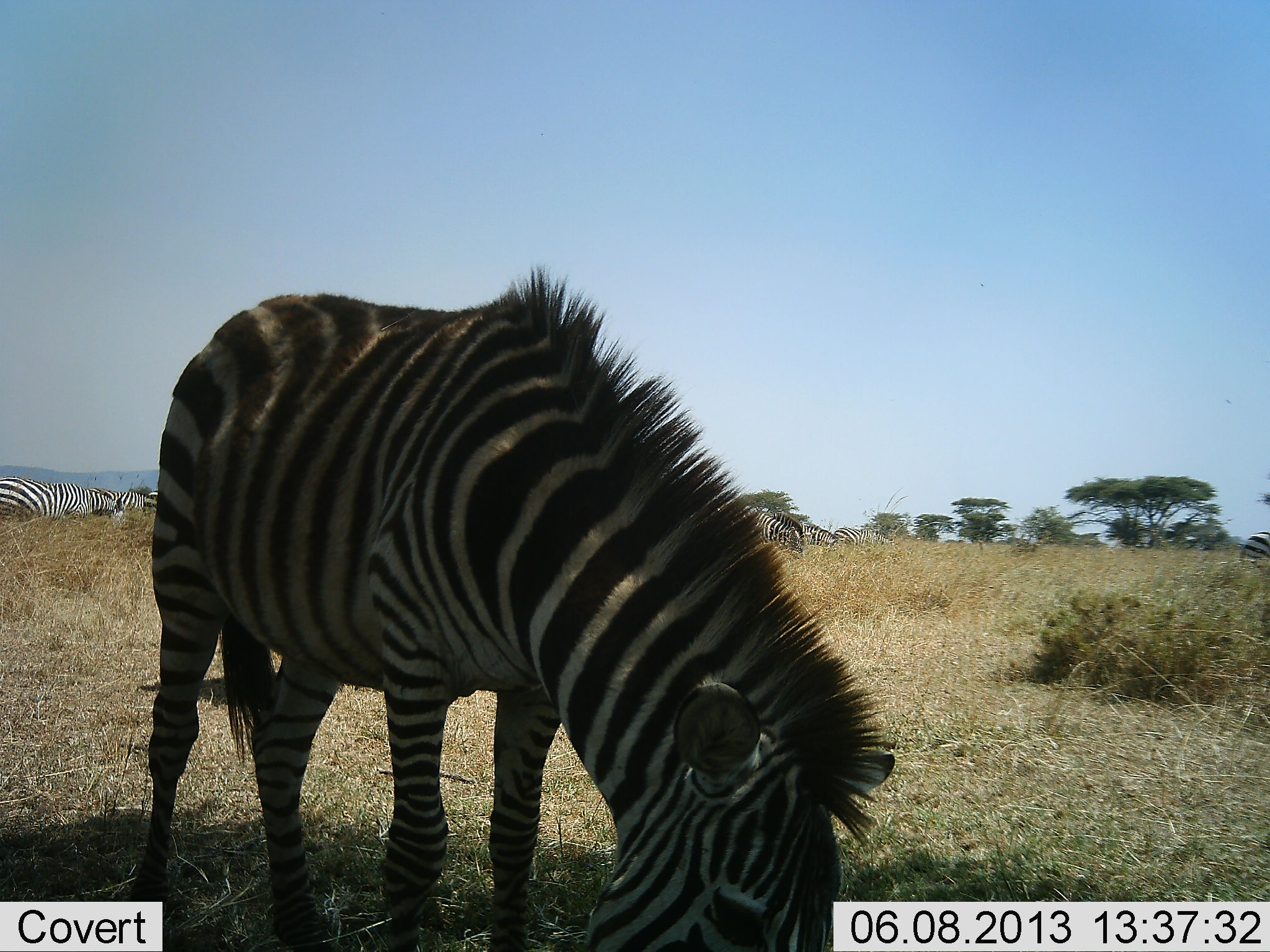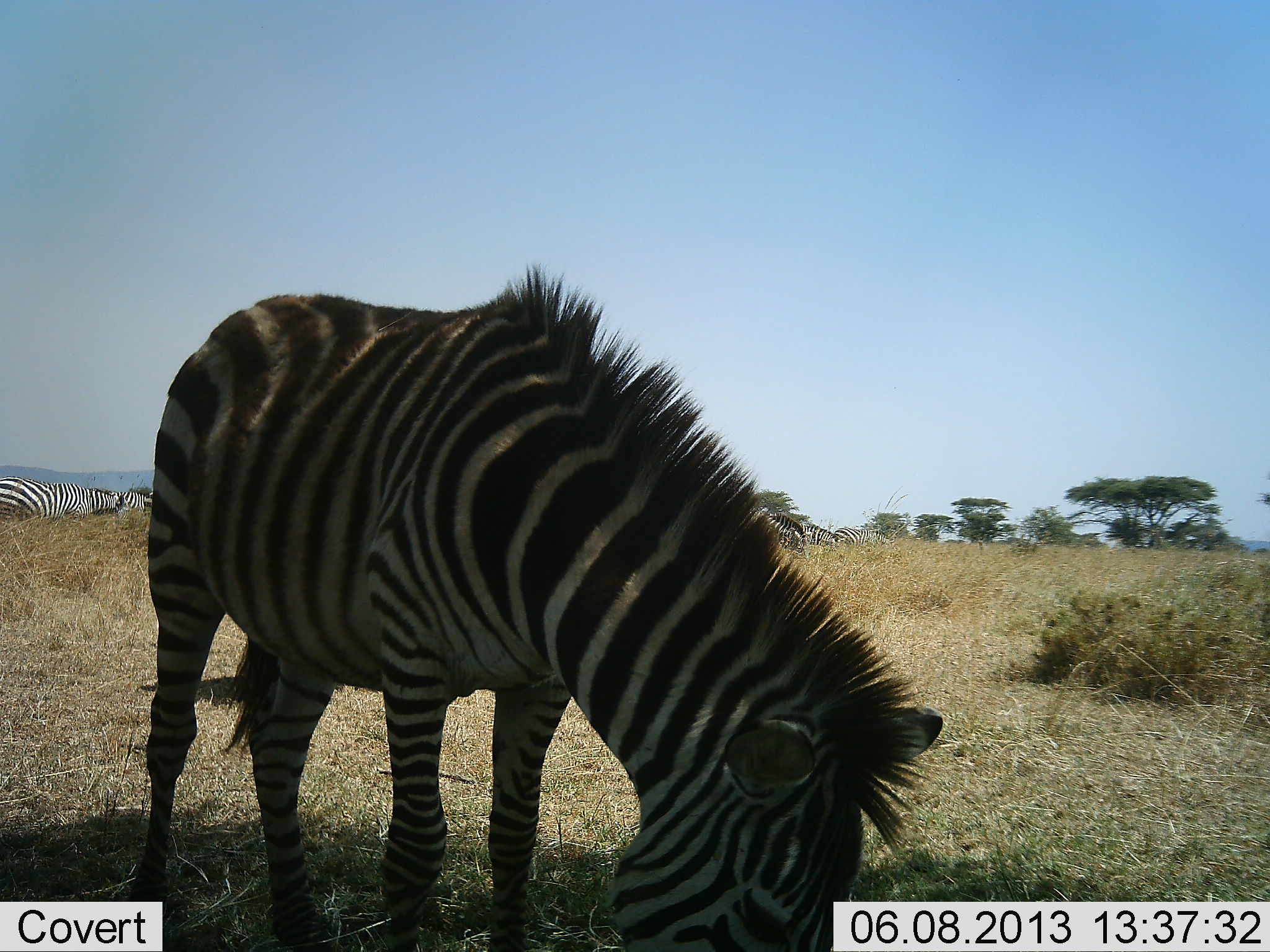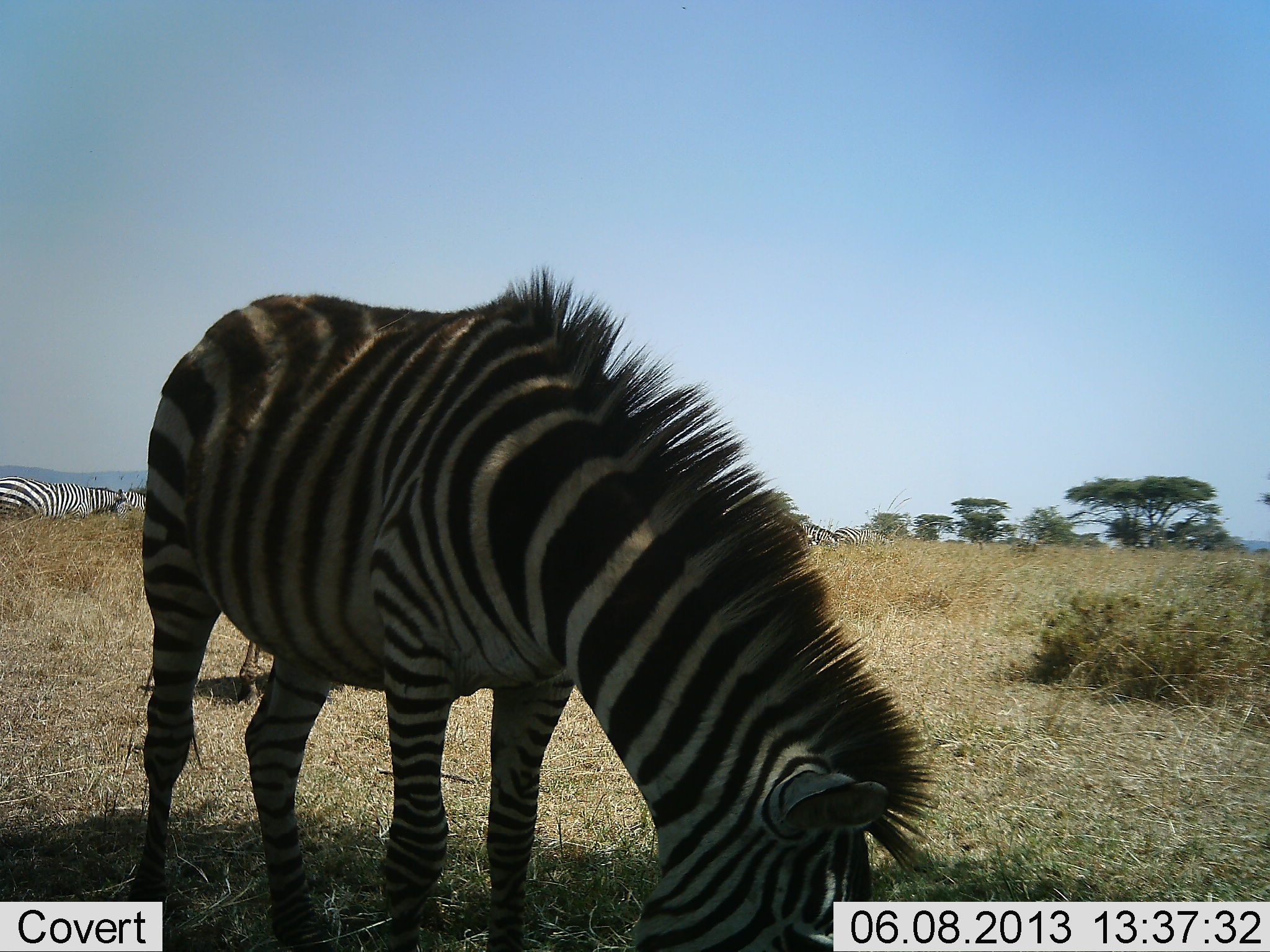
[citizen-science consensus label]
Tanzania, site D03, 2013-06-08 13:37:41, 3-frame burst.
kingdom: Animalia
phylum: Chordata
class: Mammalia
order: Perissodactyla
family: Equidae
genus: Equus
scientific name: Equus quagga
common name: plains zebra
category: zebra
Zebra (plains zebra) (Equus quagga), count 5. Behavior (volunteer vote fractions): standing 29%, resting 10%, moving 24%, interacting 0%. Young present (vote fraction): 0%. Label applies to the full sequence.